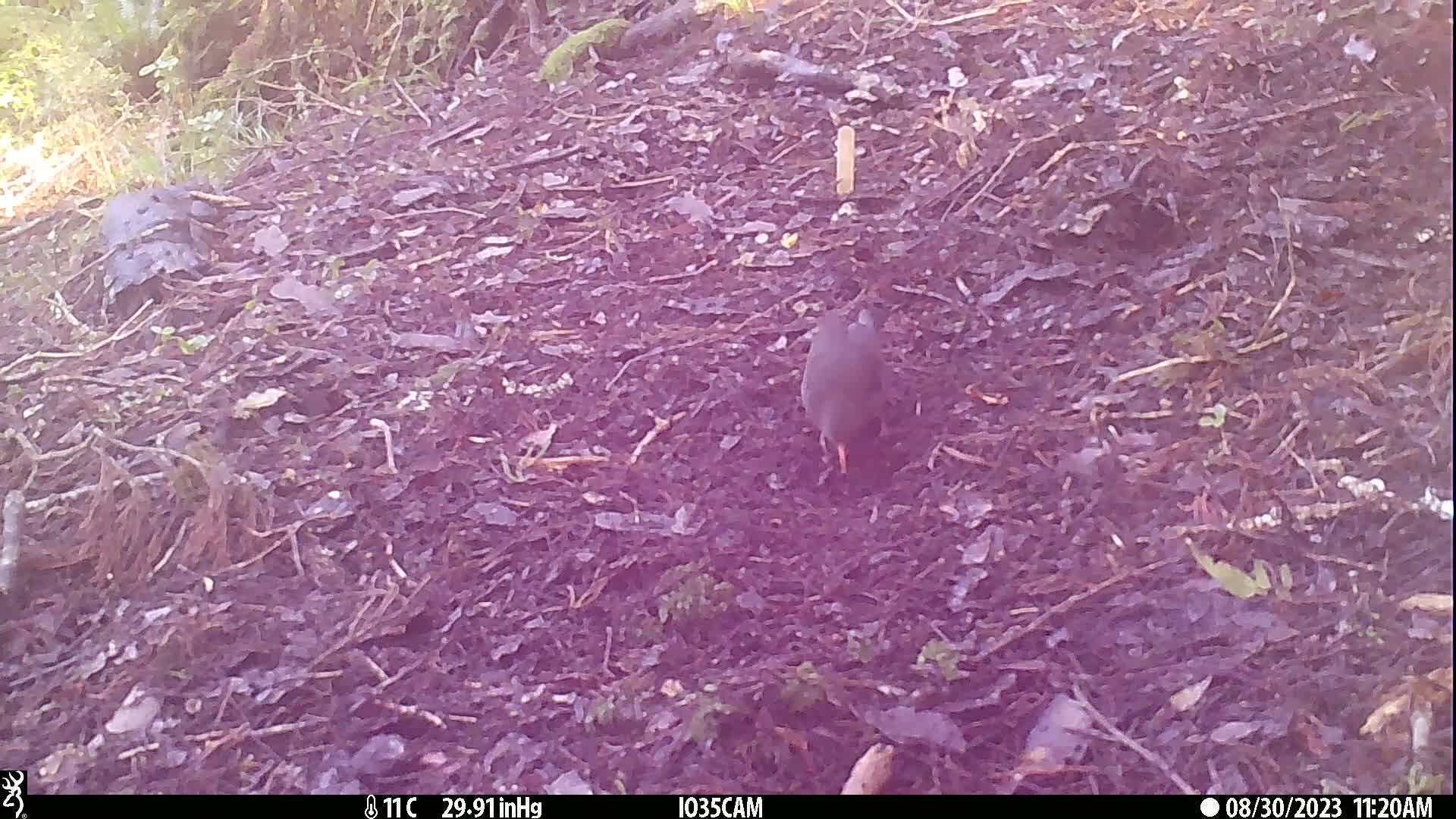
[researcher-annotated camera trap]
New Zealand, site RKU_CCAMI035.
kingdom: Animalia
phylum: Chordata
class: Aves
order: Passeriformes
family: Turdidae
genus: Turdus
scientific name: Turdus merula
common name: eurasian blackbird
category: blackbird